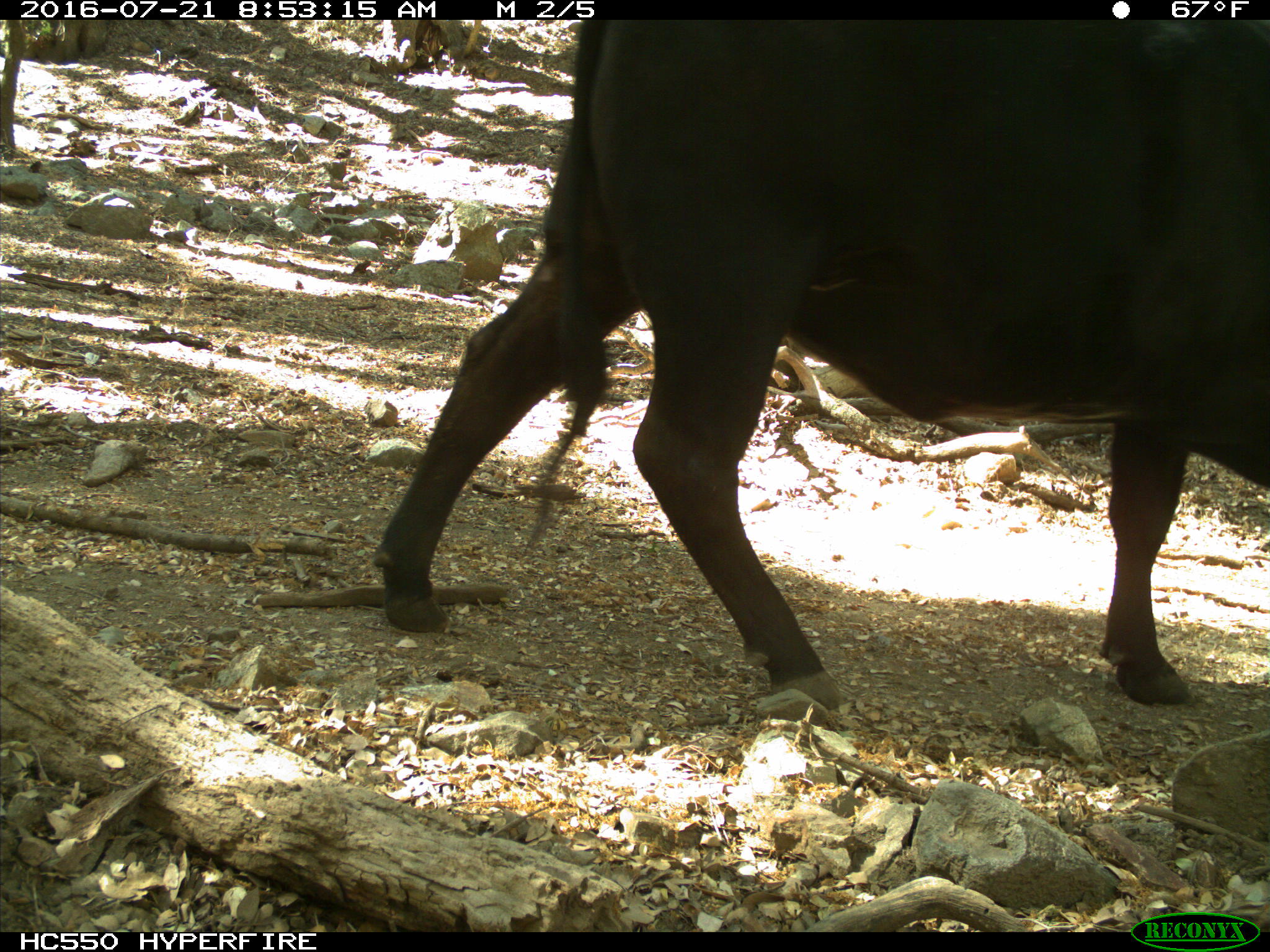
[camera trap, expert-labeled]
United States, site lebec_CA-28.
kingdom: Animalia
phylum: Chordata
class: Mammalia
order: Artiodactyla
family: Bovidae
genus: Bos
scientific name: Bos taurus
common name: domestic cow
Bos taurus (domestic cow).